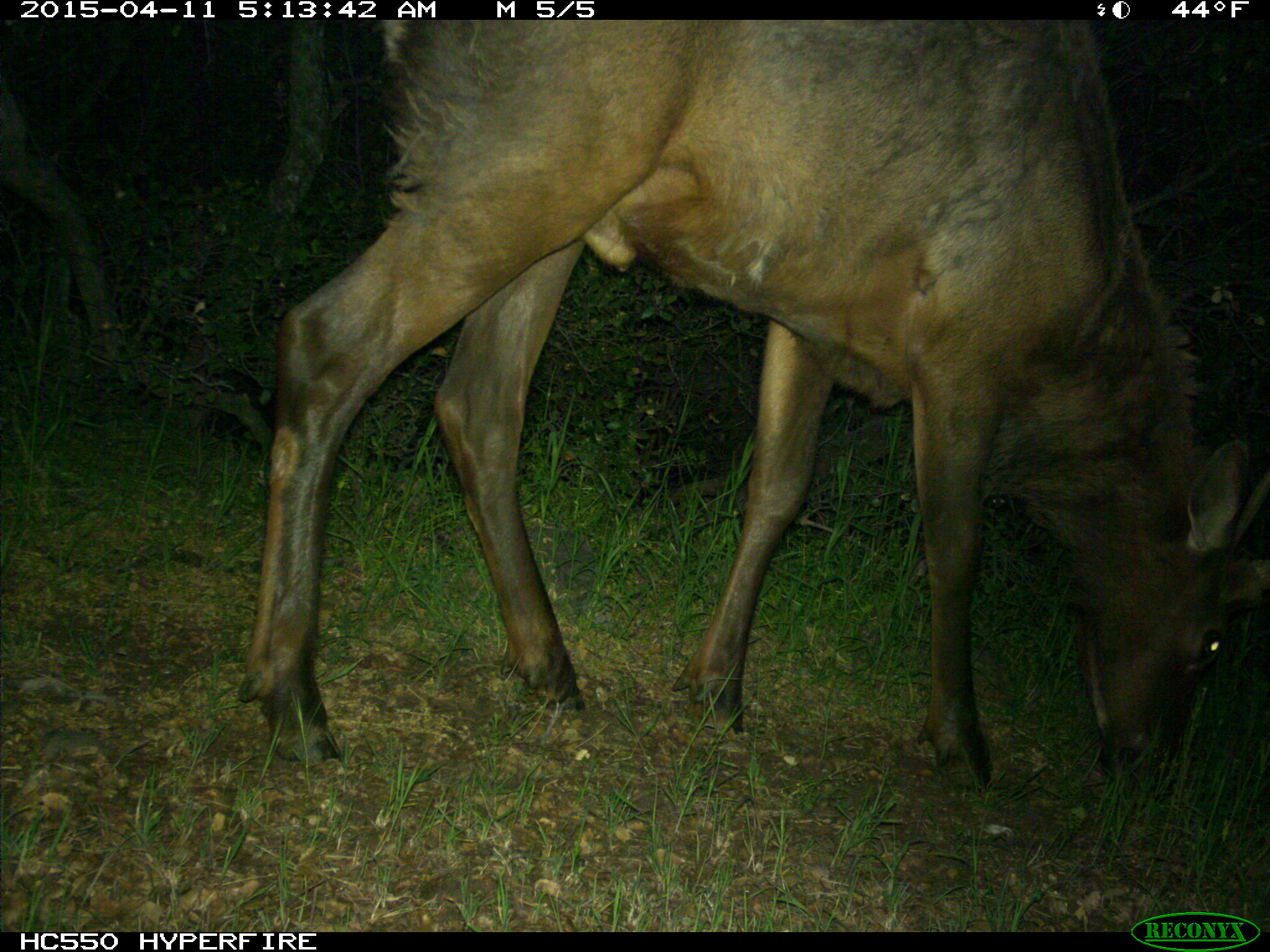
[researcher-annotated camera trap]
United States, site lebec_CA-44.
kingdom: Animalia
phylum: Chordata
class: Mammalia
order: Artiodactyla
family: Cervidae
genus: Cervus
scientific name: Cervus canadensis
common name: elk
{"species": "Cervus canadensis (elk)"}